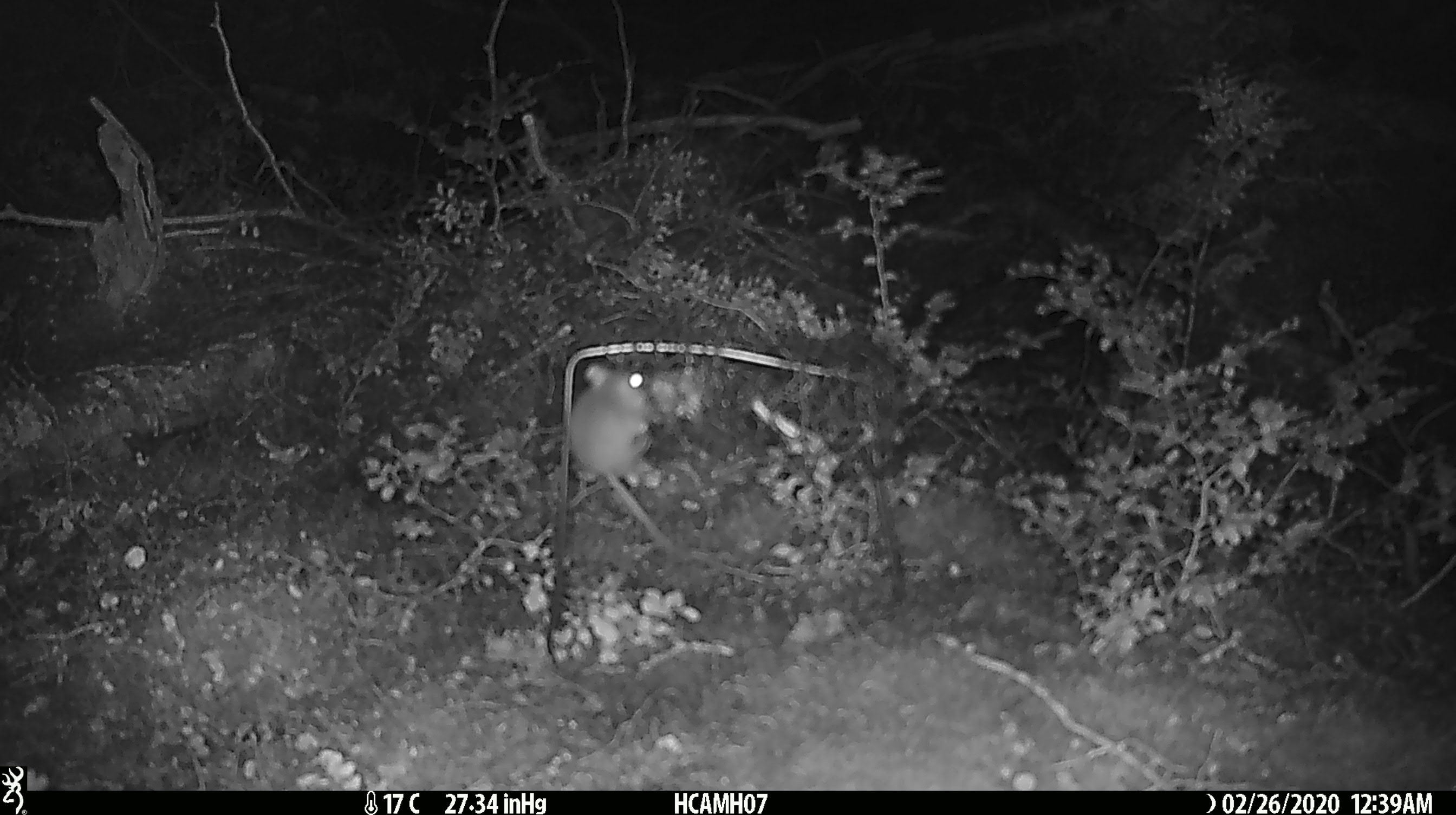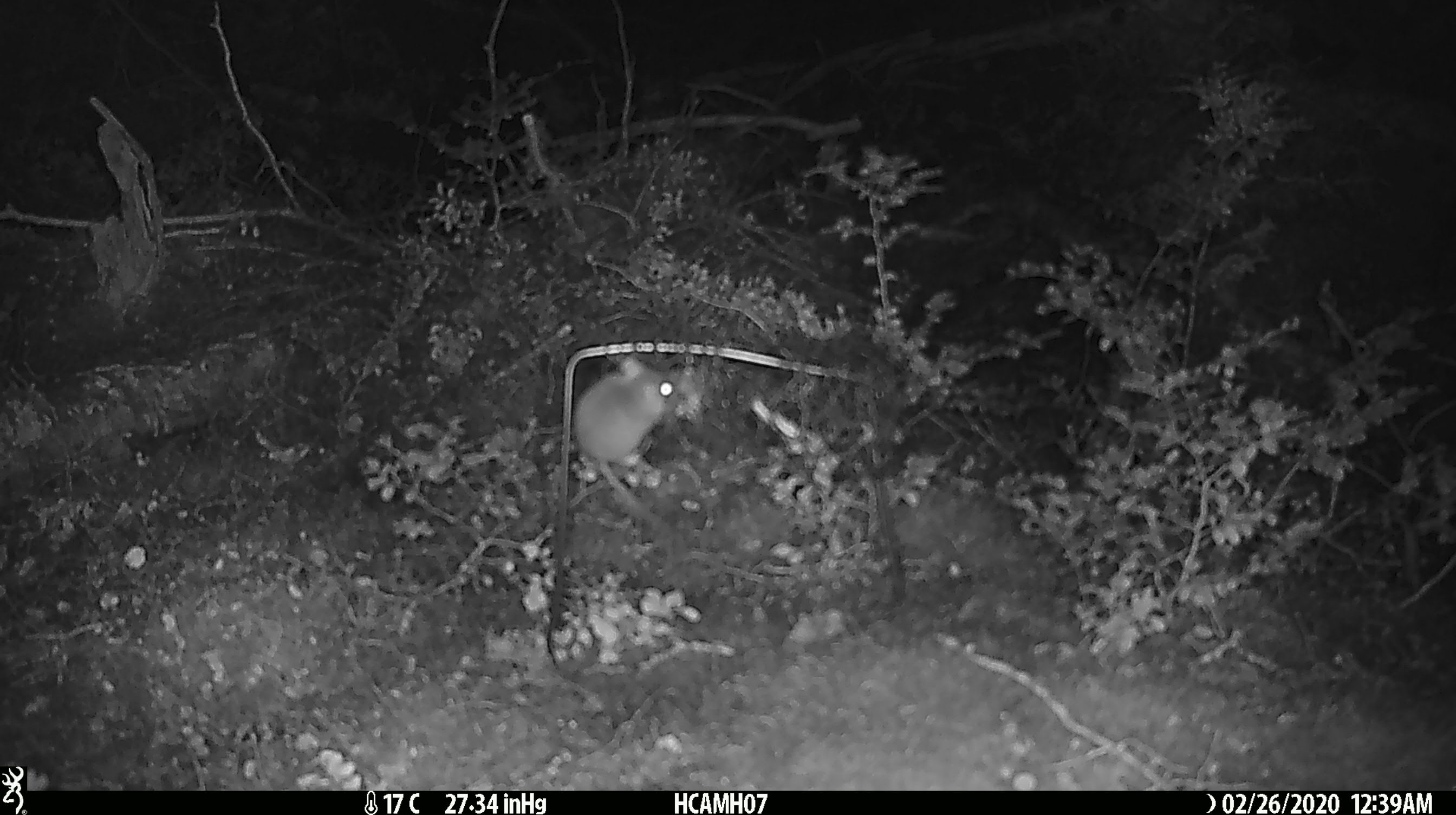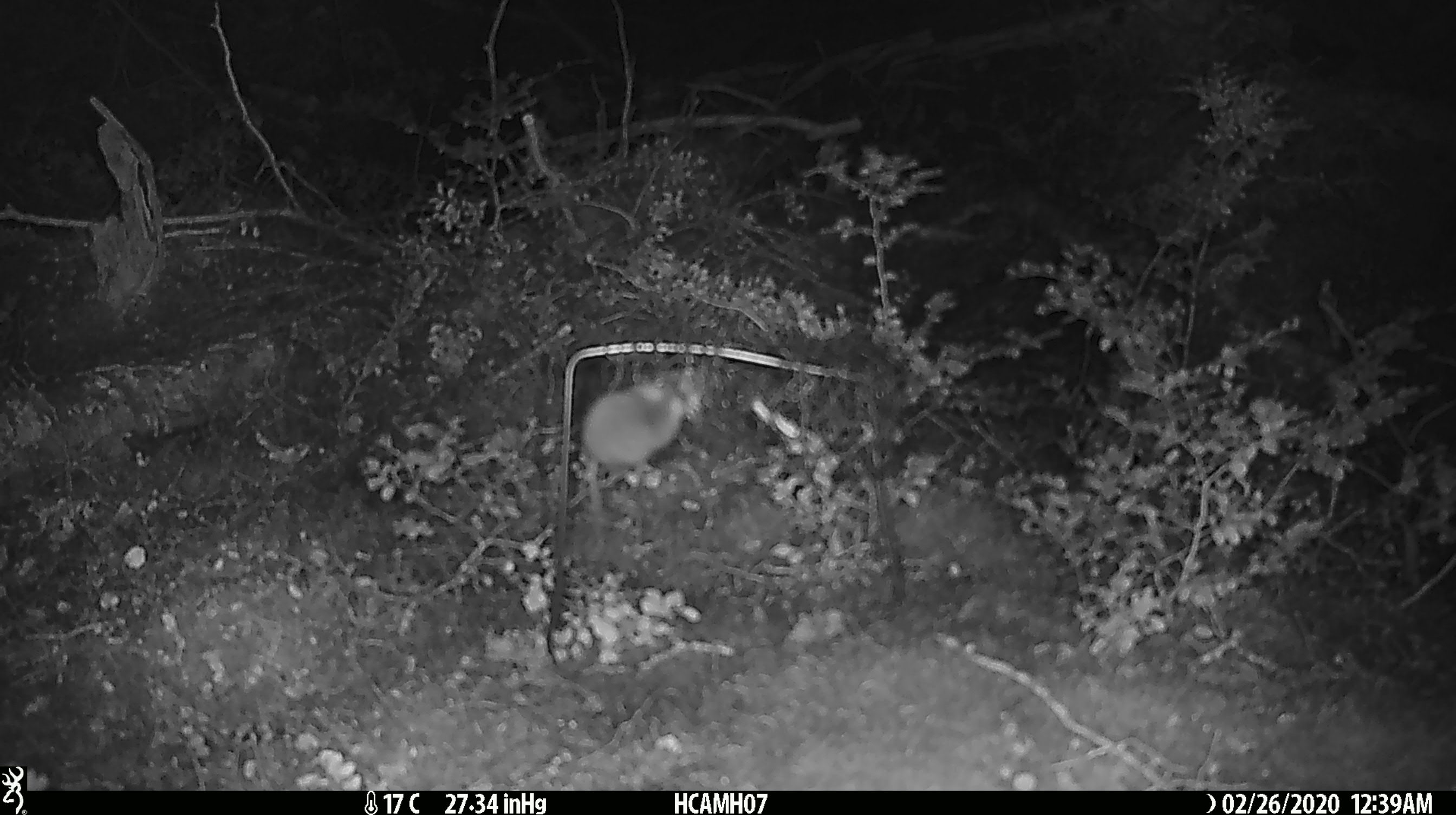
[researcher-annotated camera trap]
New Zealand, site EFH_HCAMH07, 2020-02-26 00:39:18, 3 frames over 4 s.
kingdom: Animalia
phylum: Chordata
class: Mammalia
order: Rodentia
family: Muridae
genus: Mus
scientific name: Mus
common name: mouse